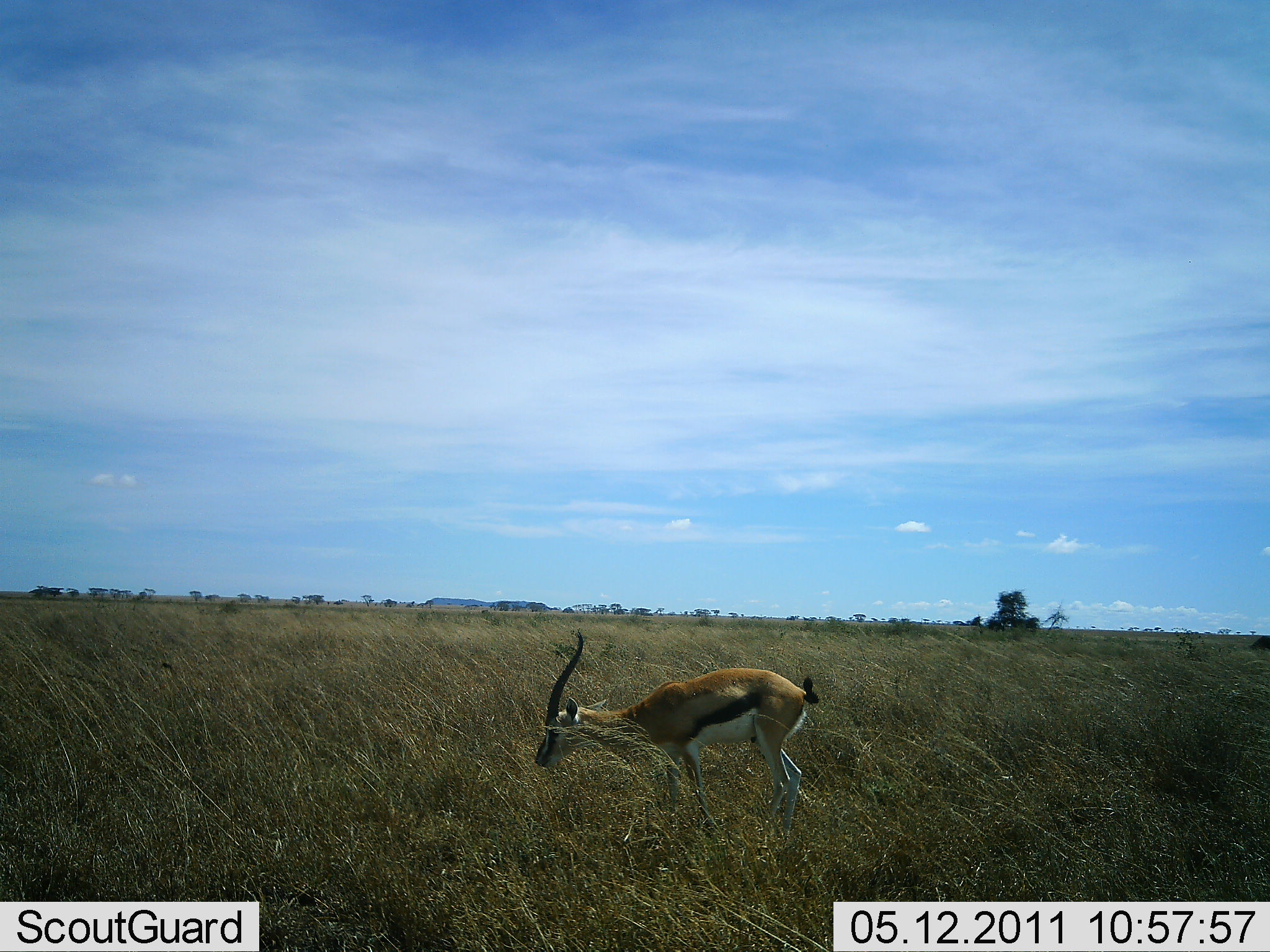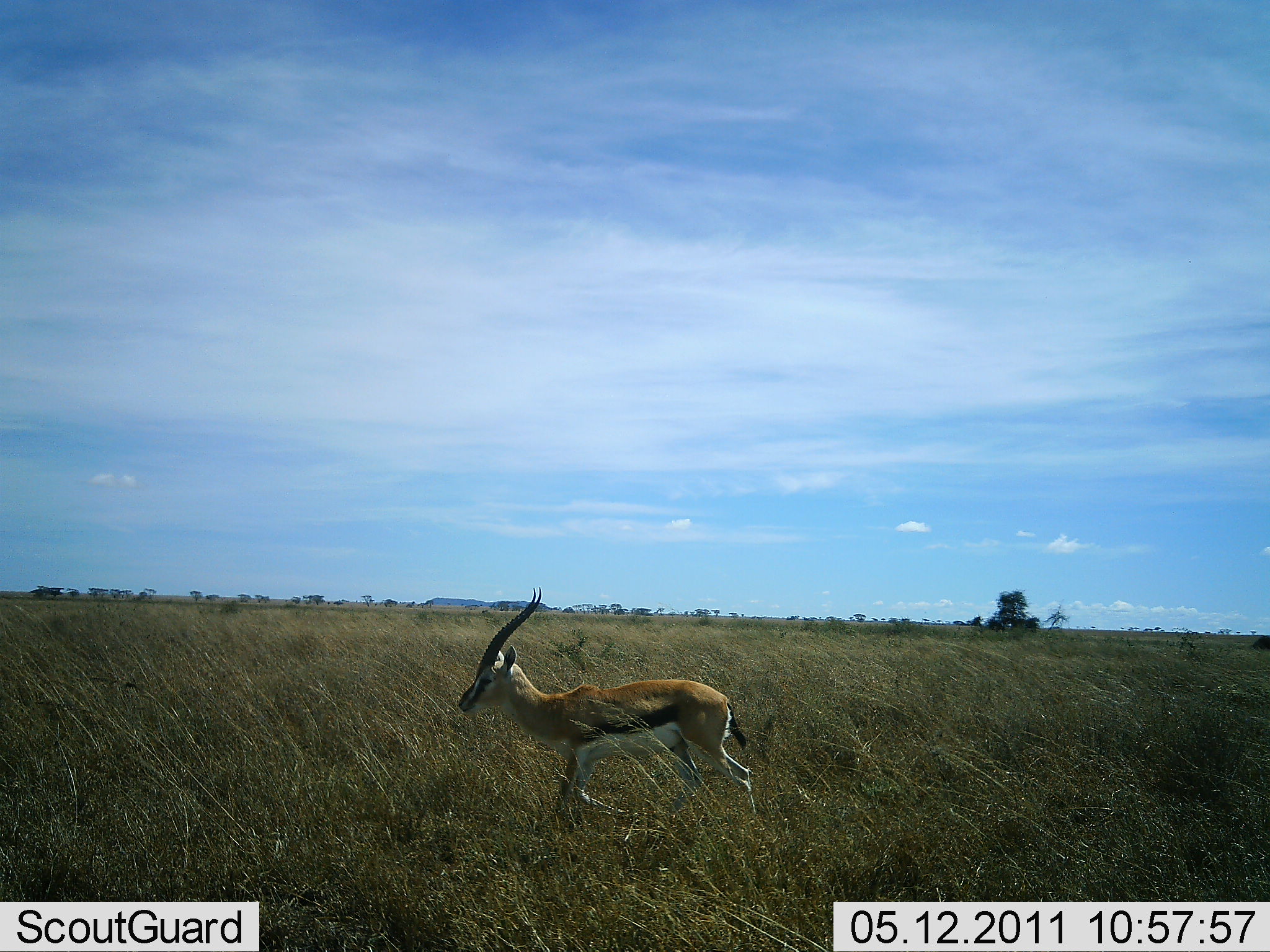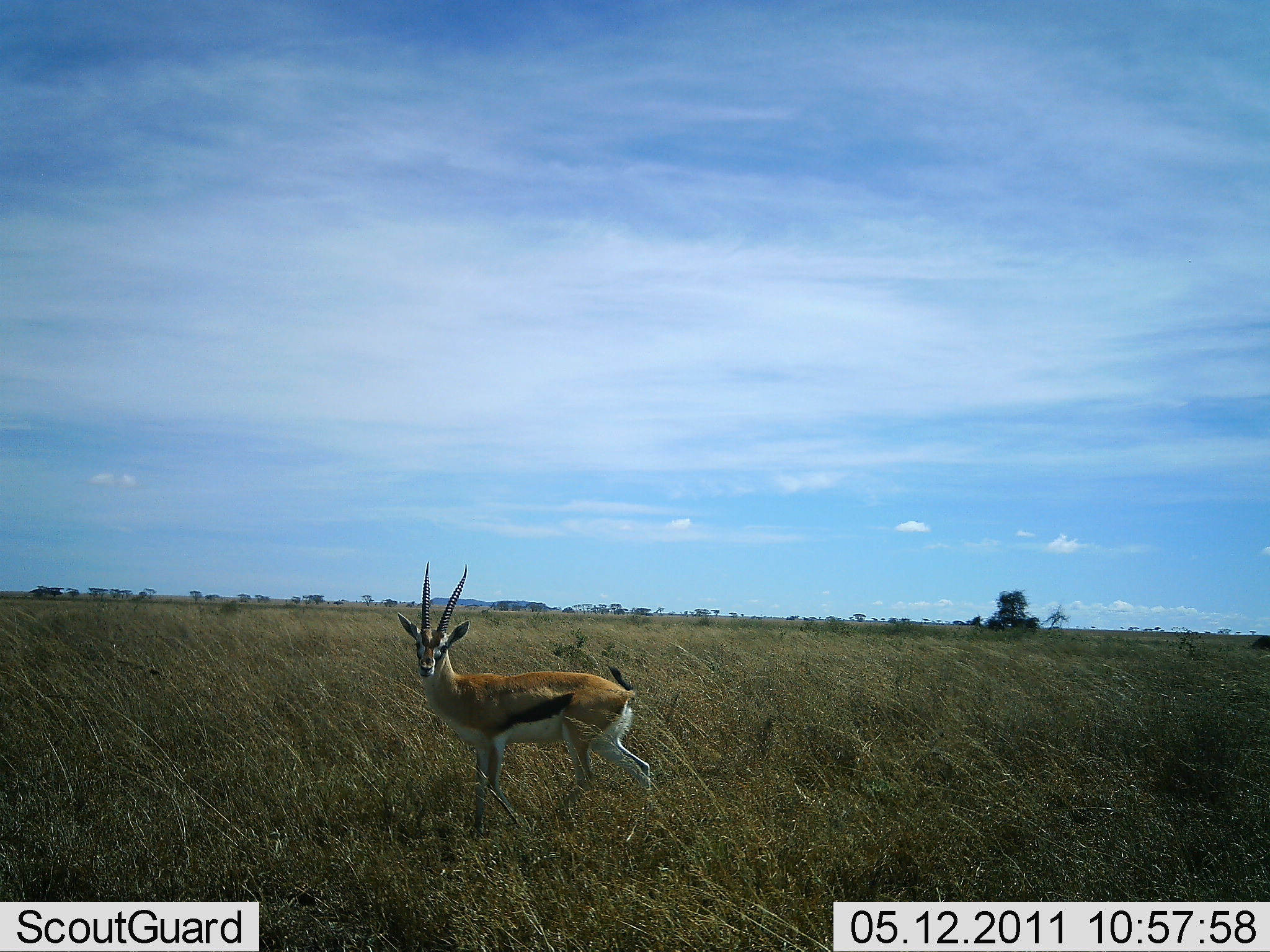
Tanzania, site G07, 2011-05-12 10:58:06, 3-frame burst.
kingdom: Animalia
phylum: Chordata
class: Mammalia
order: Artiodactyla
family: Bovidae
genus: Eudorcas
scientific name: Eudorcas thomsonii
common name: thomson's gazelle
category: gazellethomsons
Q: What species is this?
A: Gazellethomsons (thomson's gazelle) (Eudorcas thomsonii).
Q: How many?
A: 1.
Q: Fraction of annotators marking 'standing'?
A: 9%.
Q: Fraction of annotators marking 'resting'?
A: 0%.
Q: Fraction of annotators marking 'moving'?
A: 100%.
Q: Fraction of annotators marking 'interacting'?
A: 0%.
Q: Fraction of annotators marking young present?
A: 0%.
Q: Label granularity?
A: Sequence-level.